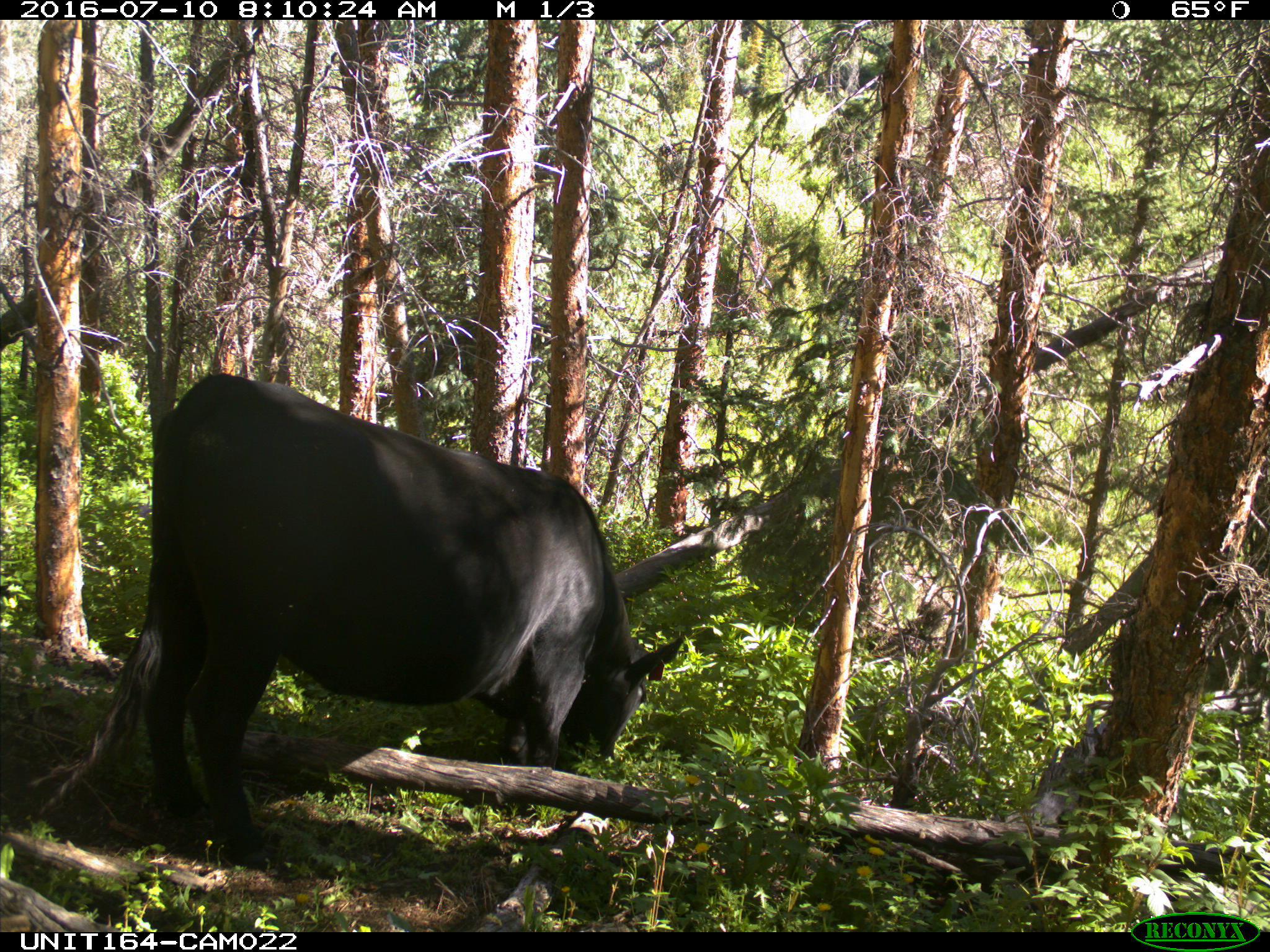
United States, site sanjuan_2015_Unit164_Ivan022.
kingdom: Animalia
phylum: Chordata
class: Mammalia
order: Artiodactyla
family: Bovidae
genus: Bos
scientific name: Bos taurus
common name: domestic cow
Bos taurus (domestic cow).